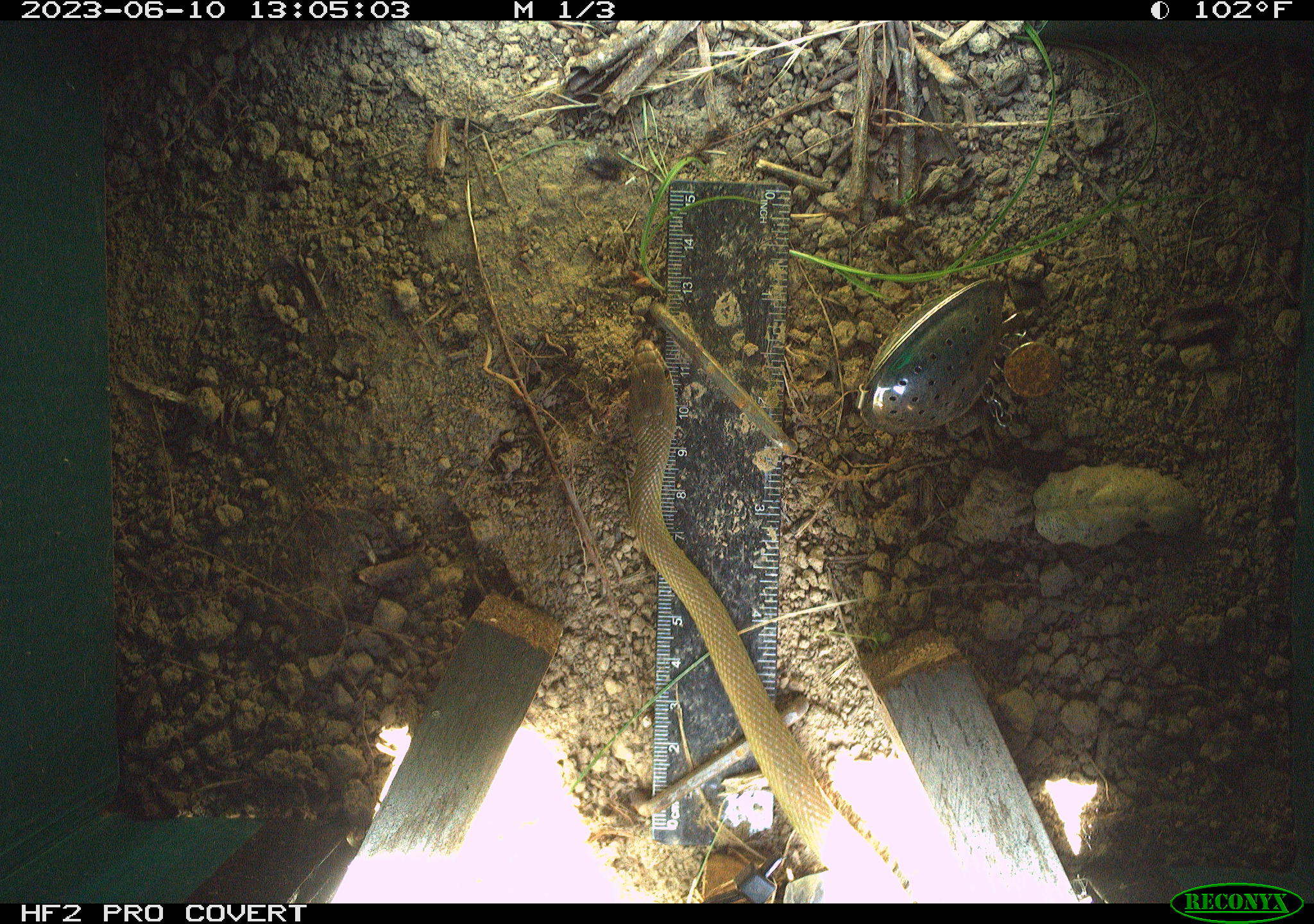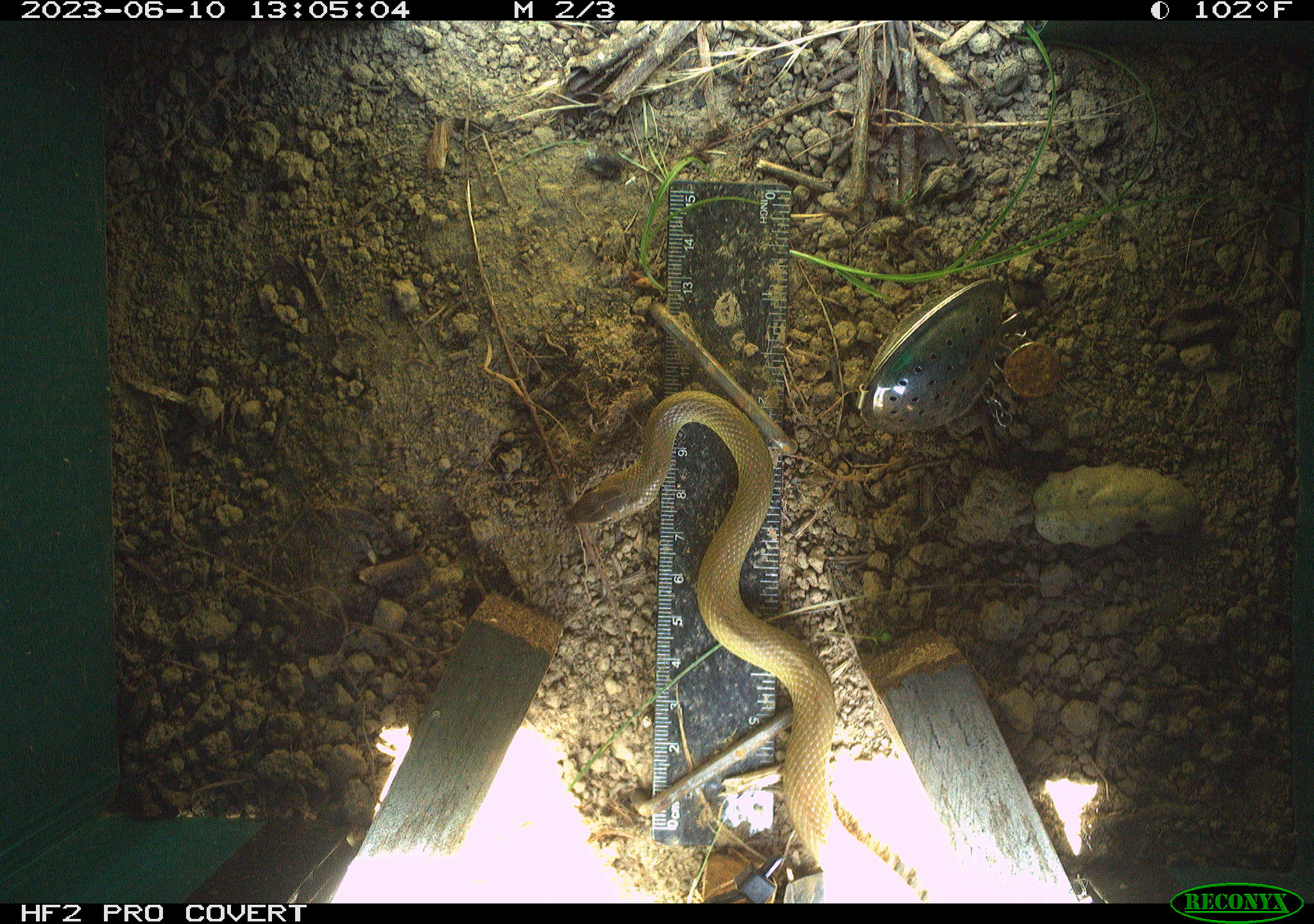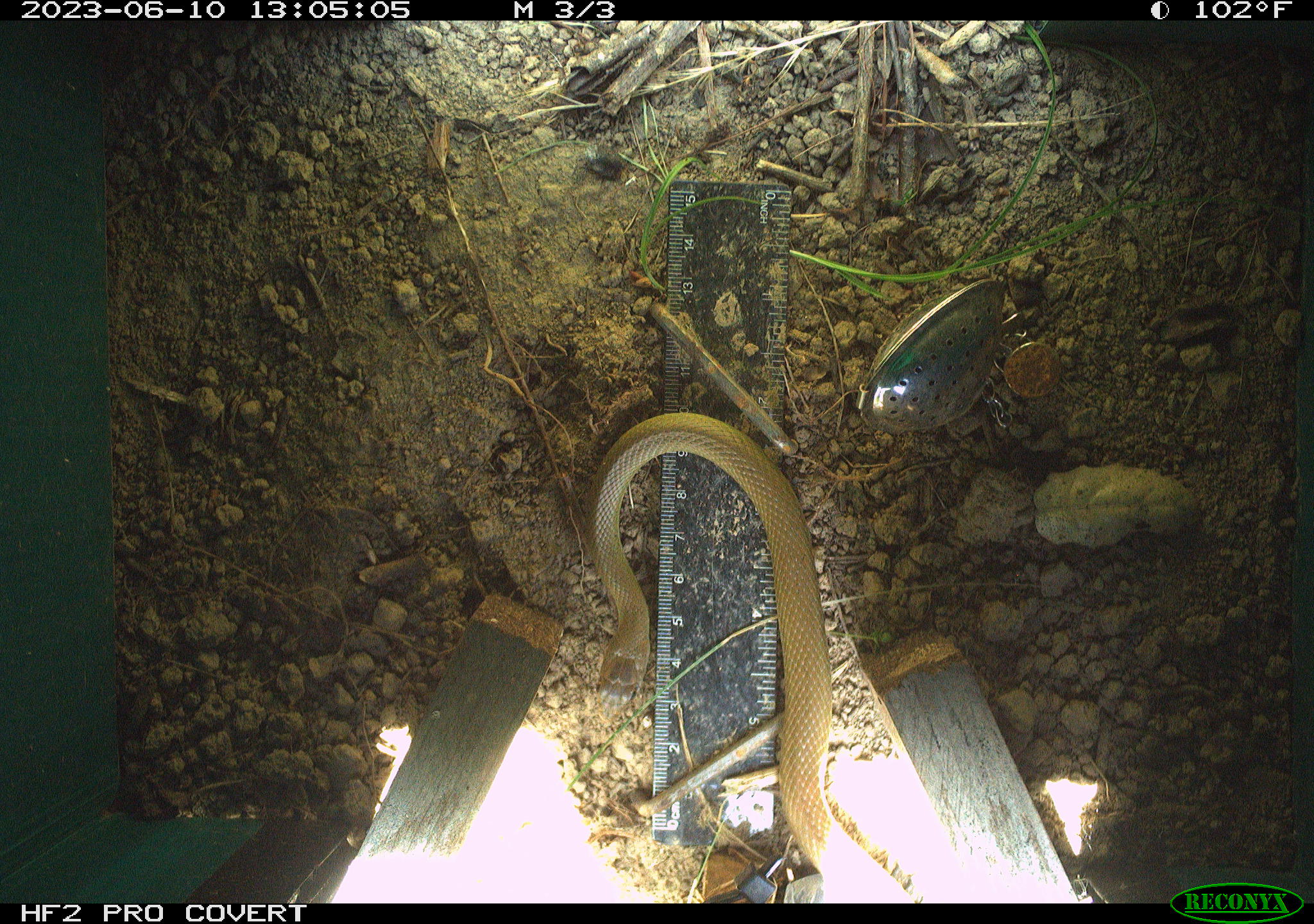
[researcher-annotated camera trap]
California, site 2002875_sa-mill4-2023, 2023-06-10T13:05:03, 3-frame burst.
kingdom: Animalia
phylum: Chordata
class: Reptilia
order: Squamata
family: Colubridae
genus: Coluber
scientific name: Coluber constrictor mormon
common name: western yellow-bellied racer